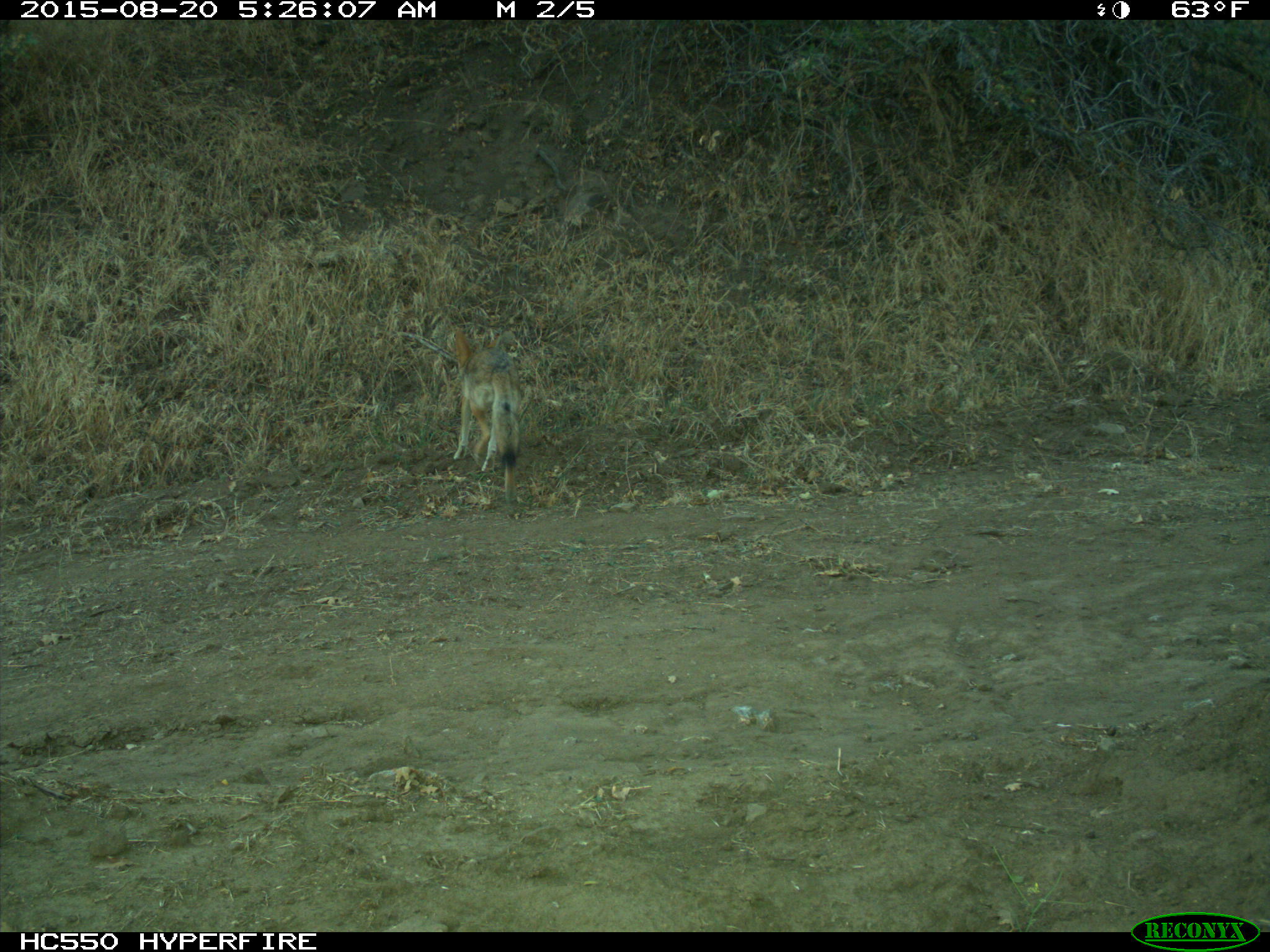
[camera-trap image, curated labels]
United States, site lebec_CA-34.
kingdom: Animalia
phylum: Chordata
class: Mammalia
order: Carnivora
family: Canidae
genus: Canis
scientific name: Canis latrans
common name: coyote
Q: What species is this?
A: Canis latrans (coyote).